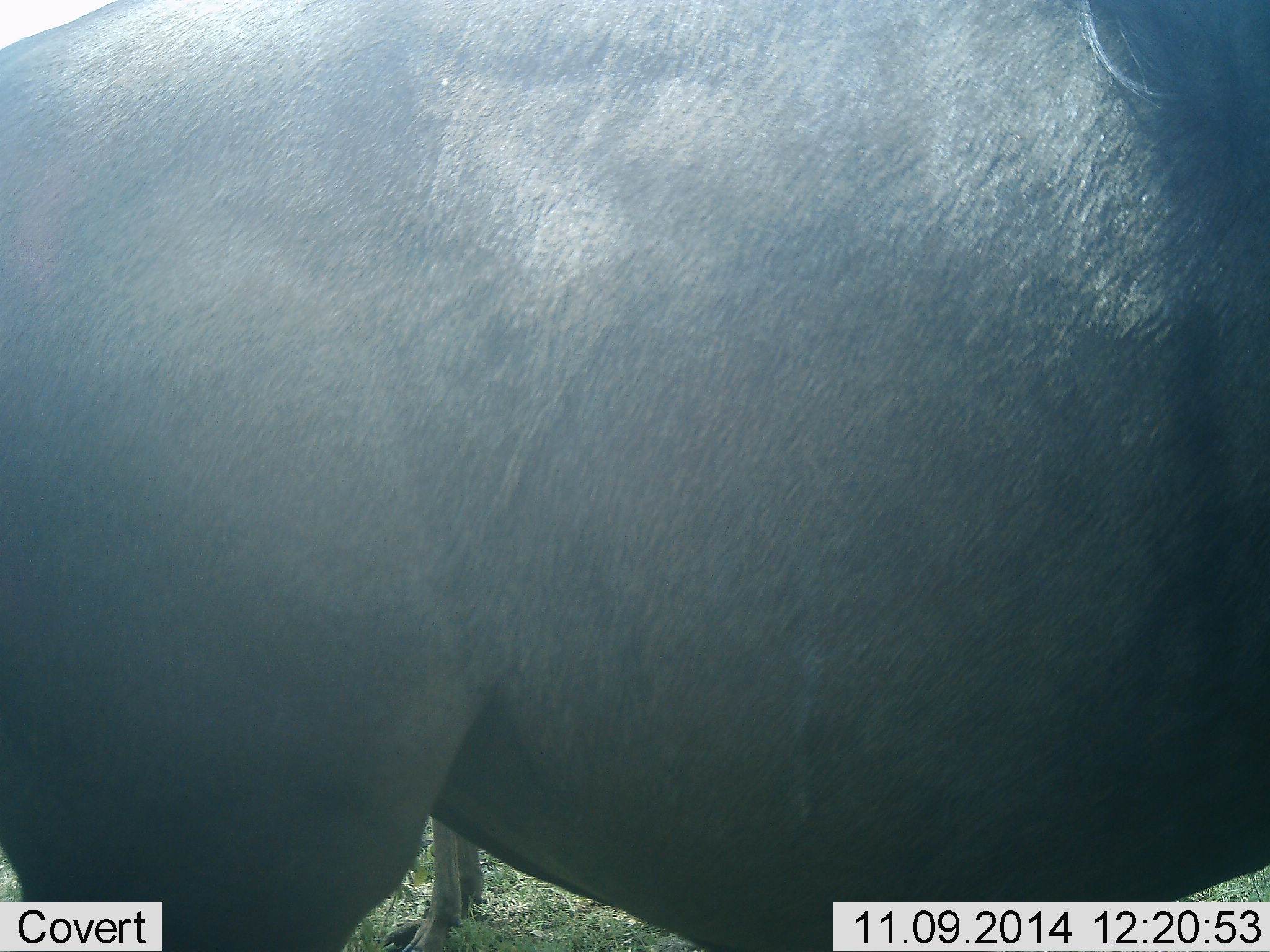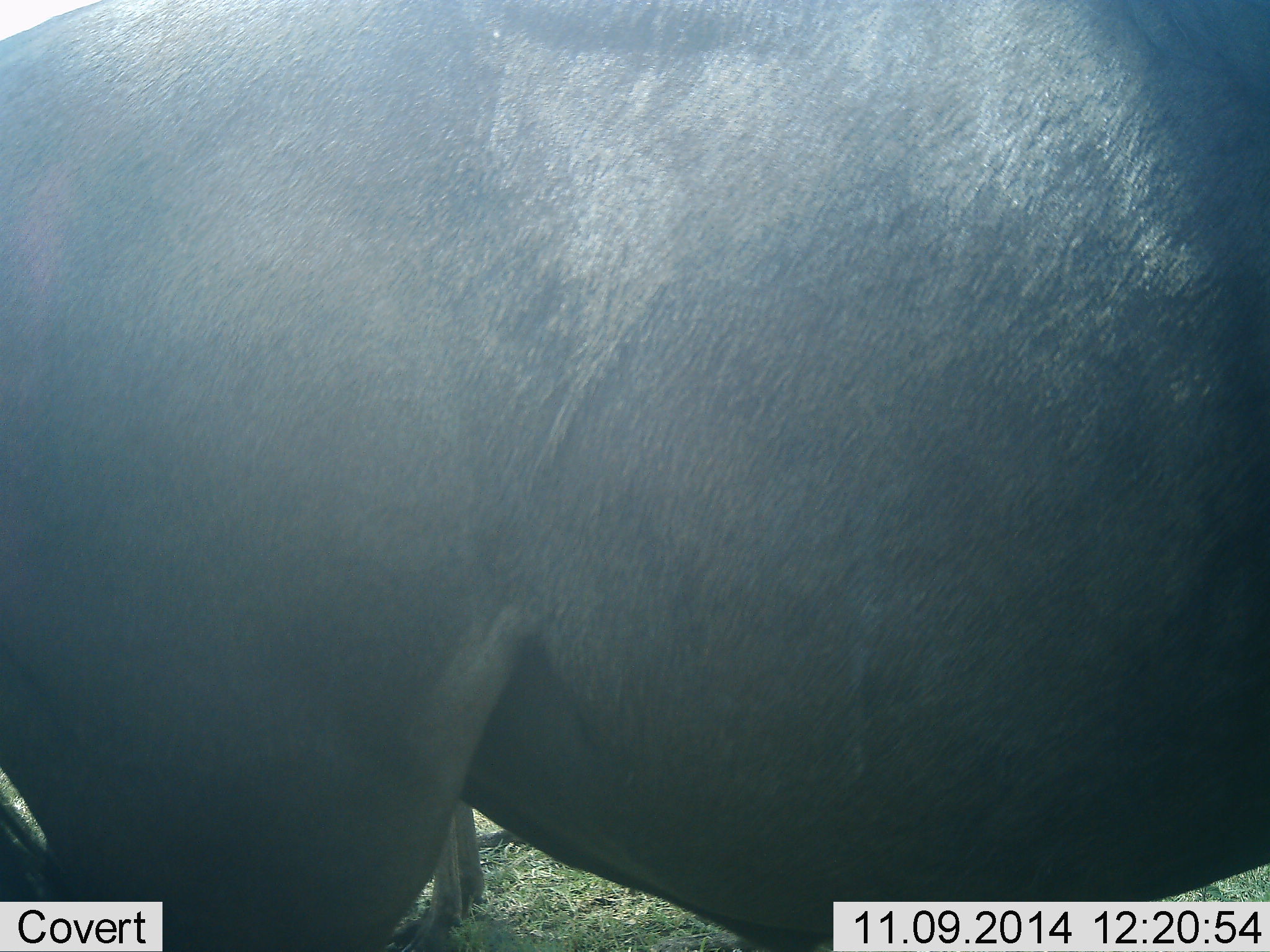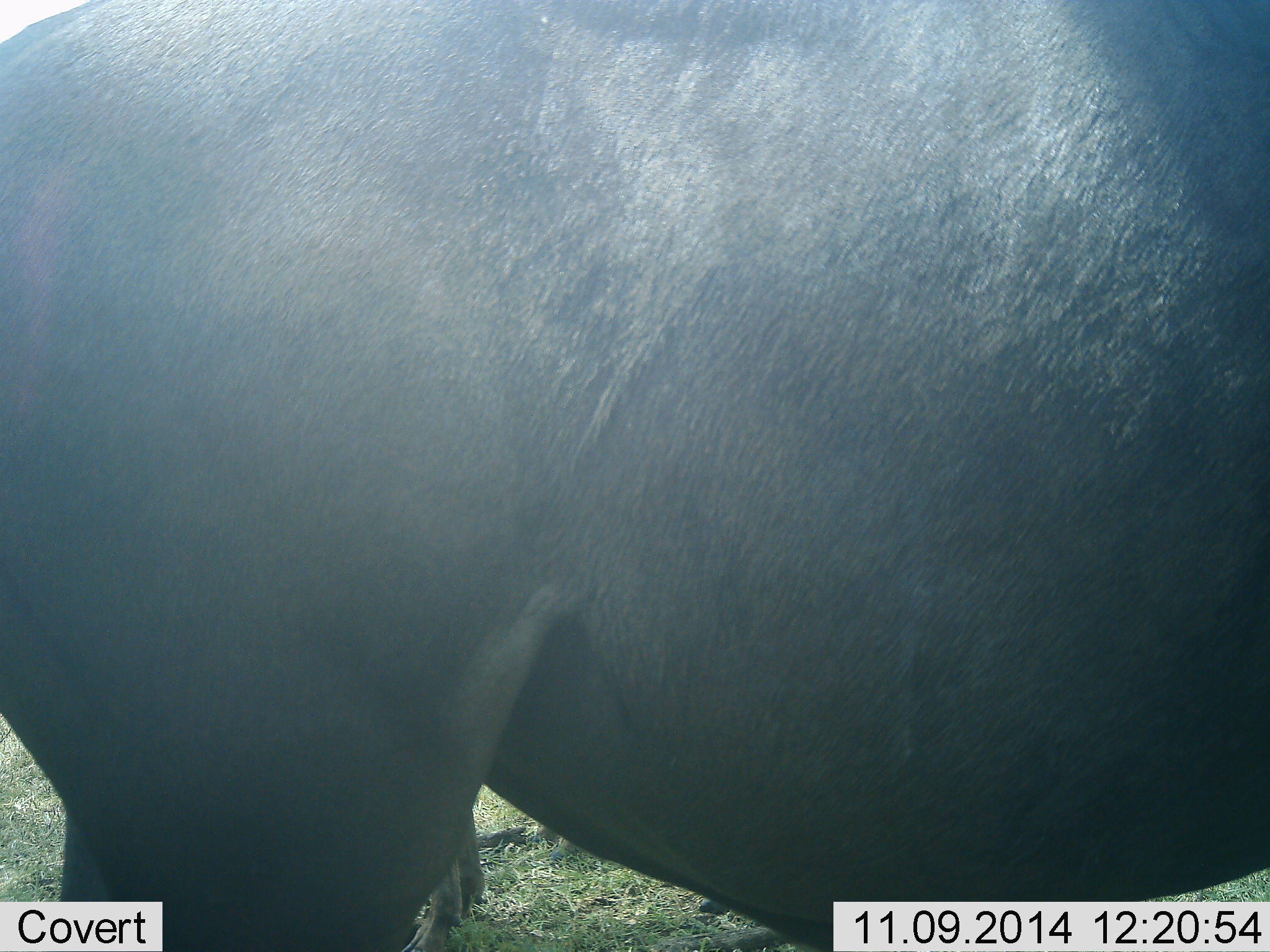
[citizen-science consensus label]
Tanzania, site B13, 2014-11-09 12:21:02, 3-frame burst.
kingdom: Animalia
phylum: Chordata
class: Mammalia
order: Artiodactyla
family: Bovidae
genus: Connochaetes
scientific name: Connochaetes taurinus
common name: blue wildebeest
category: wildebeest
Wildebeest (blue wildebeest) (Connochaetes taurinus), count 1. Behavior (volunteer vote fractions): standing 100%, resting 0%, moving 0%, interacting 0%. Young present (vote fraction): 0%. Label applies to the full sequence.